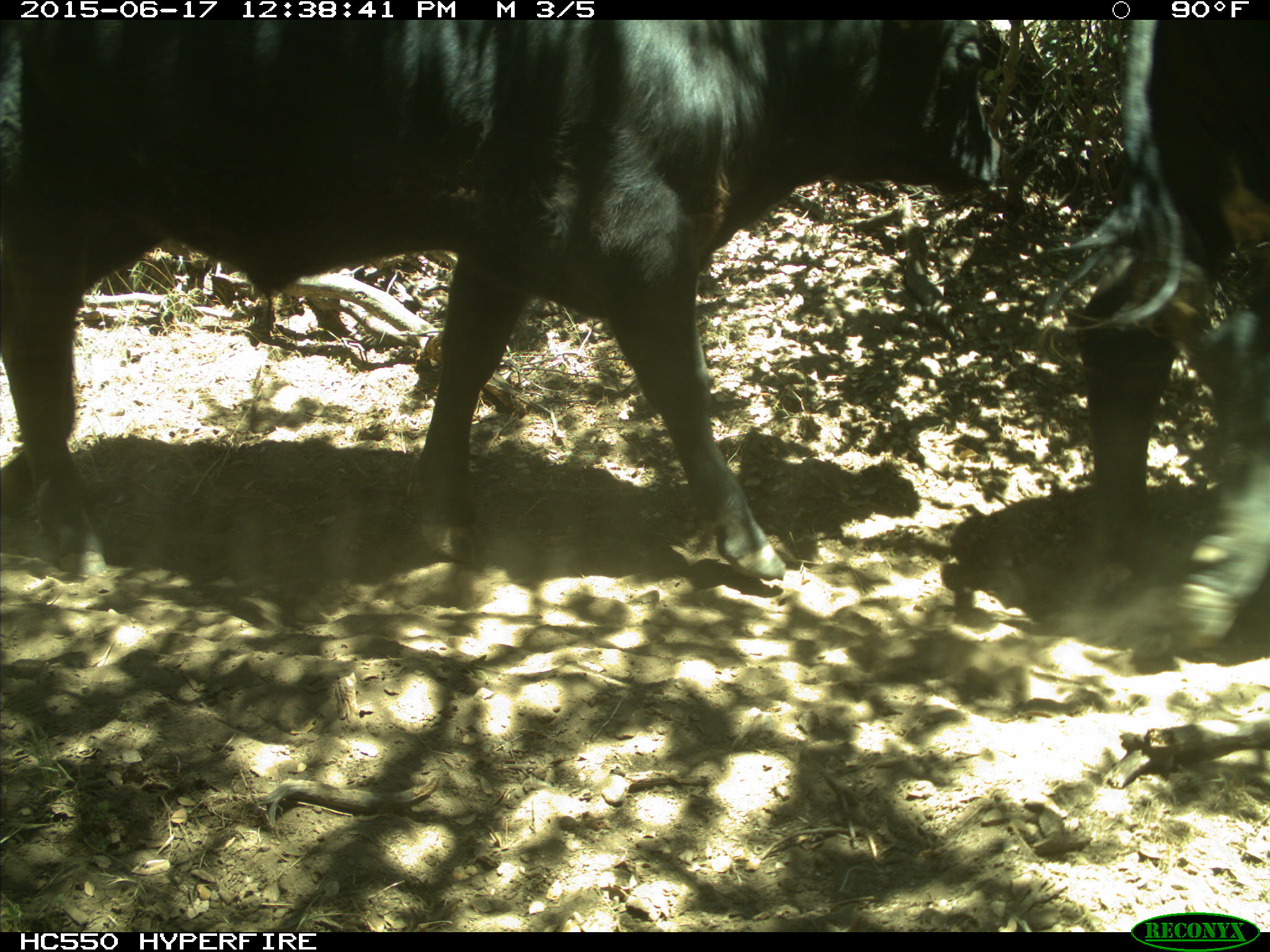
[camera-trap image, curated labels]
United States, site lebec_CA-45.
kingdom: Animalia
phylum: Chordata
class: Mammalia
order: Artiodactyla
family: Bovidae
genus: Bos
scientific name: Bos taurus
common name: domestic cow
Bos taurus (domestic cow).